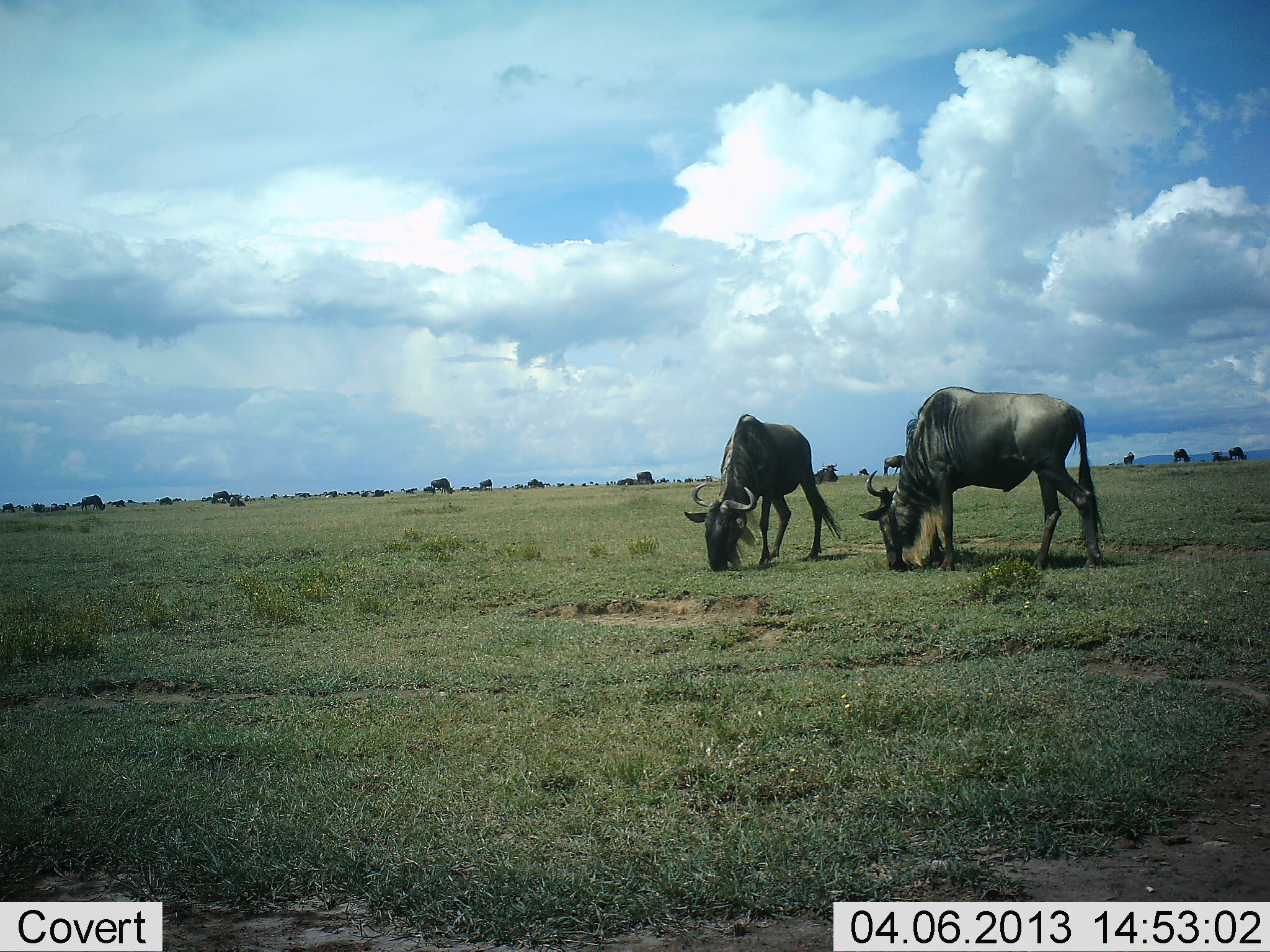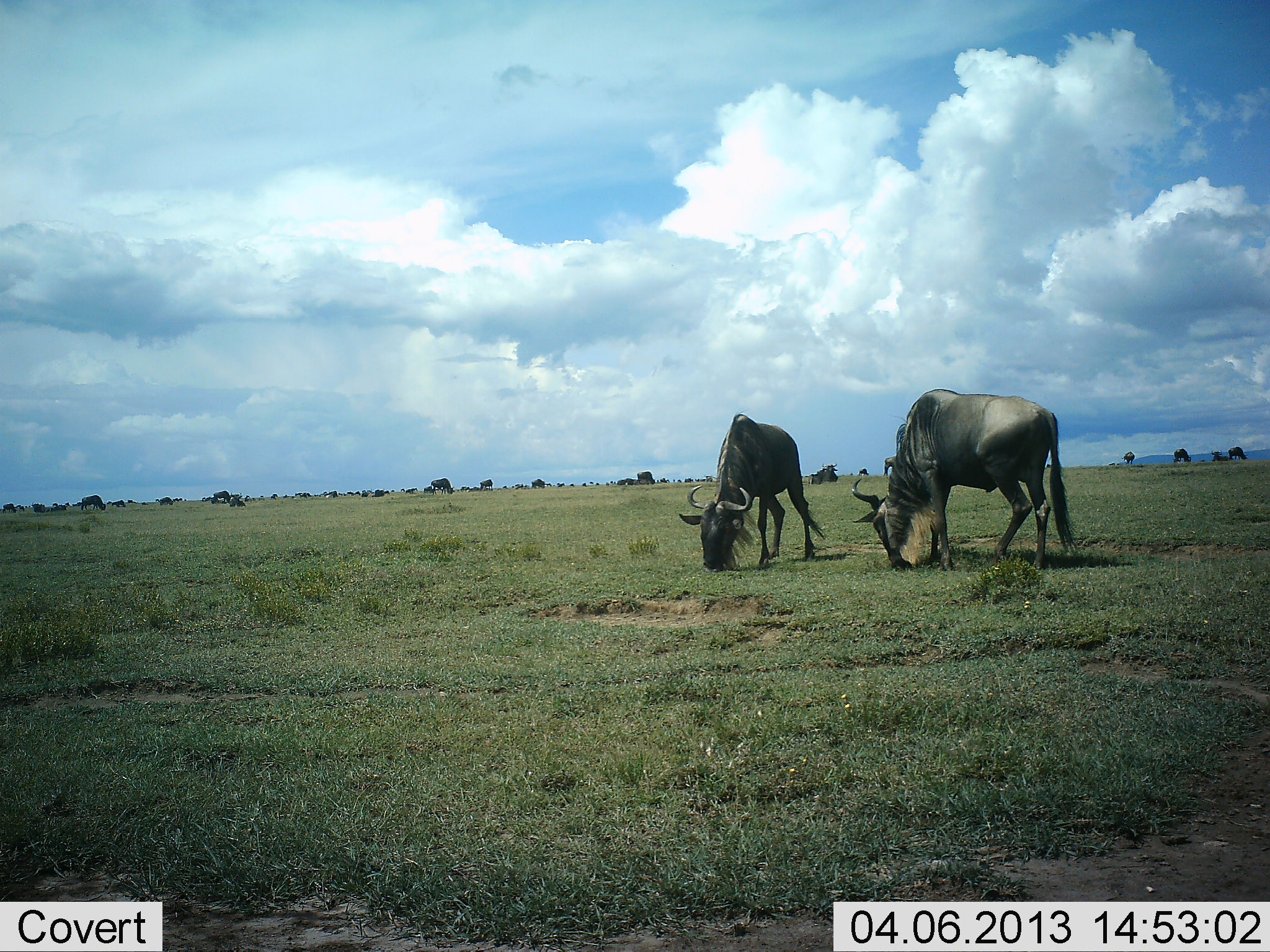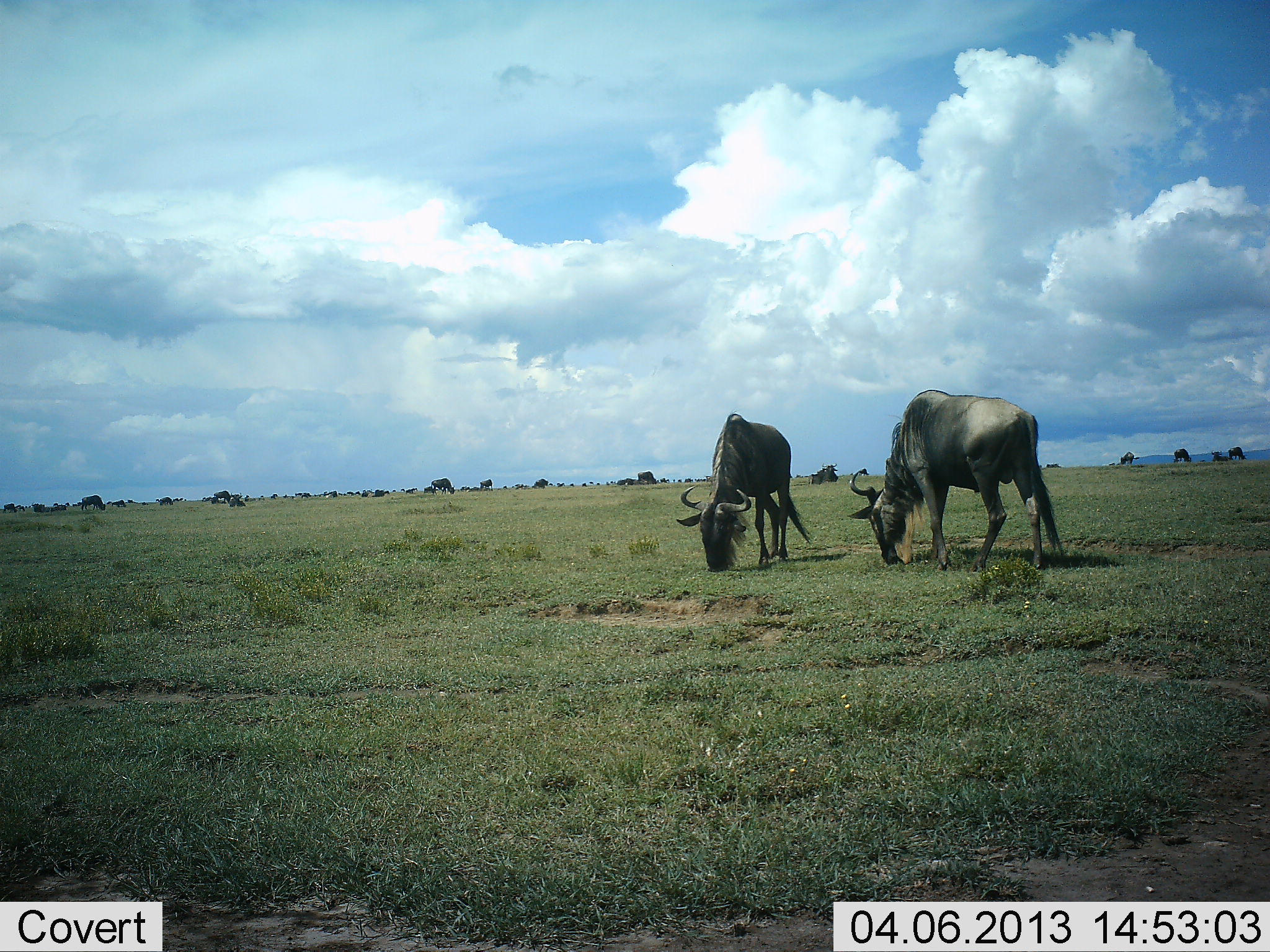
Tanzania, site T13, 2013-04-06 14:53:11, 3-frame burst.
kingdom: Animalia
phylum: Chordata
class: Mammalia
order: Artiodactyla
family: Bovidae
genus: Connochaetes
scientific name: Connochaetes taurinus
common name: blue wildebeest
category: wildebeest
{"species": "wildebeest (blue wildebeest) (Connochaetes taurinus)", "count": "2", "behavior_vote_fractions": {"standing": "18%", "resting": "0%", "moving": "12%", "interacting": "0%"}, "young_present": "0%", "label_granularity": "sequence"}